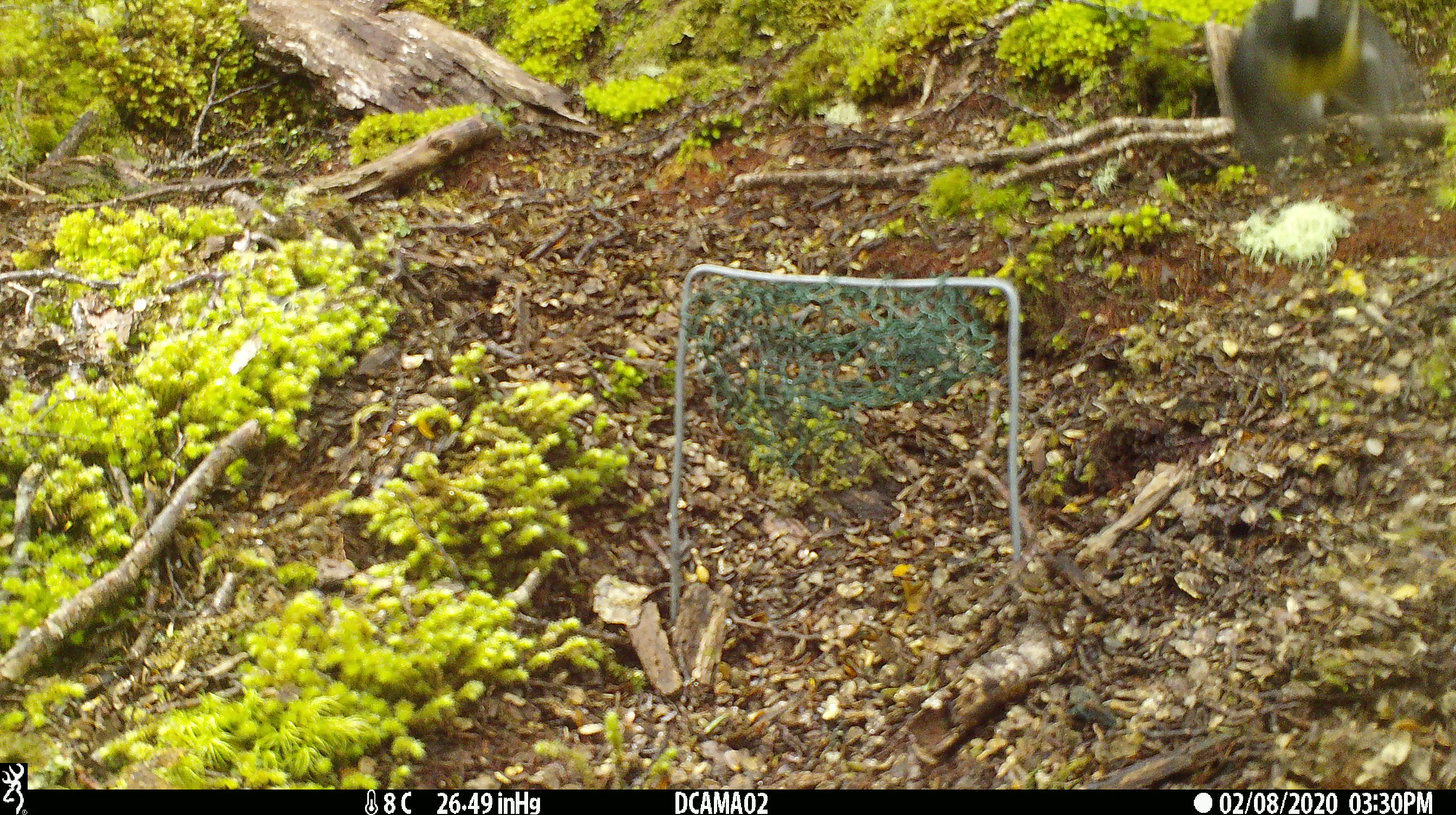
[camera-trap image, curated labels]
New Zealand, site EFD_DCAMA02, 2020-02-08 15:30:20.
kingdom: Animalia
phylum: Chordata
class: Aves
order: Passeriformes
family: Petroicidae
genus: Petroica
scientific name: Petroica macrocephala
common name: tomtit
Tomtit (Petroica macrocephala).